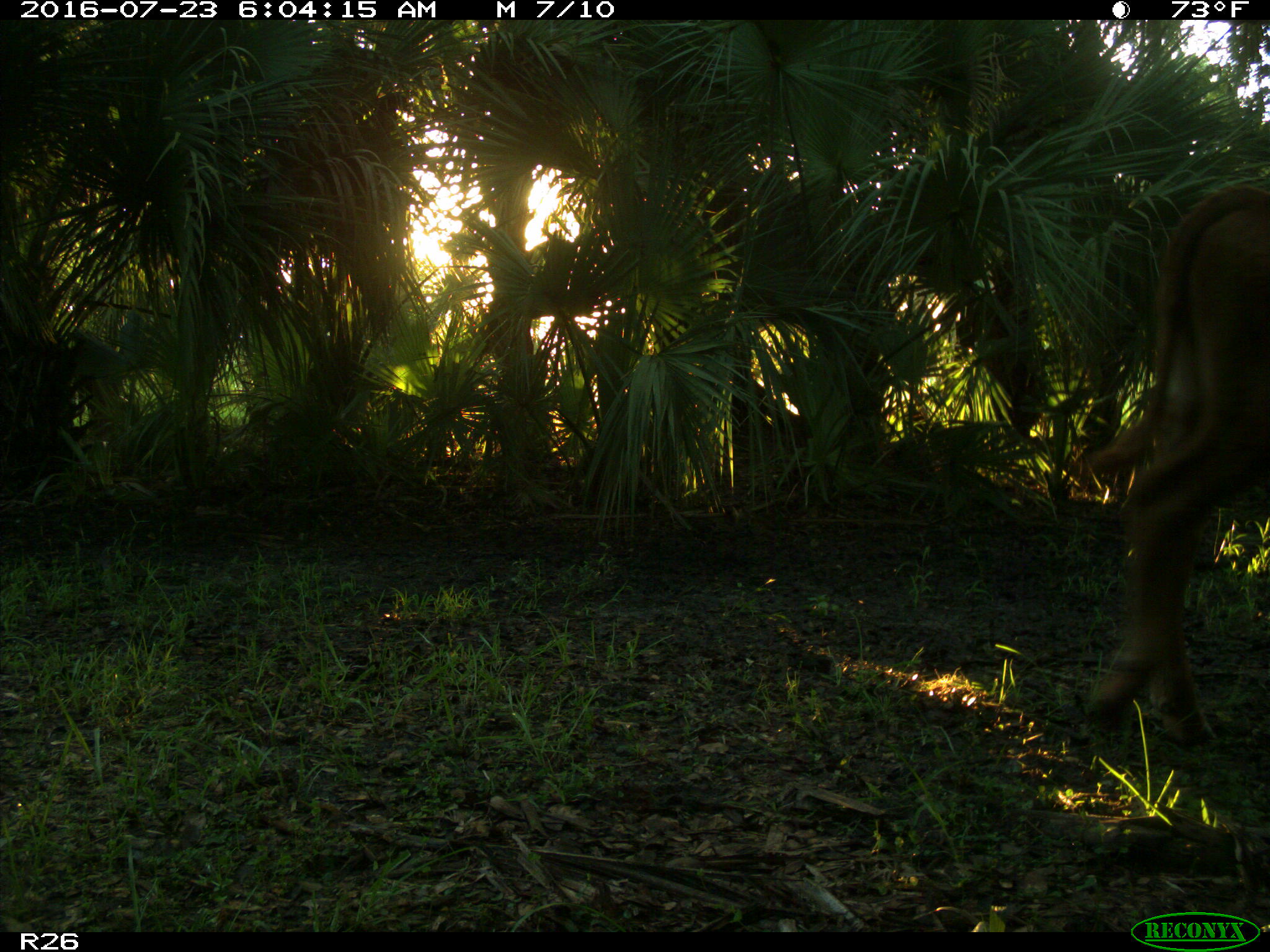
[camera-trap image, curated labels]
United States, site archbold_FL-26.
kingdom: Animalia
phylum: Chordata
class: Mammalia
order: Artiodactyla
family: Bovidae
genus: Bos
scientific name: Bos taurus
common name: domestic cow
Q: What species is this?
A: Bos taurus (domestic cow).